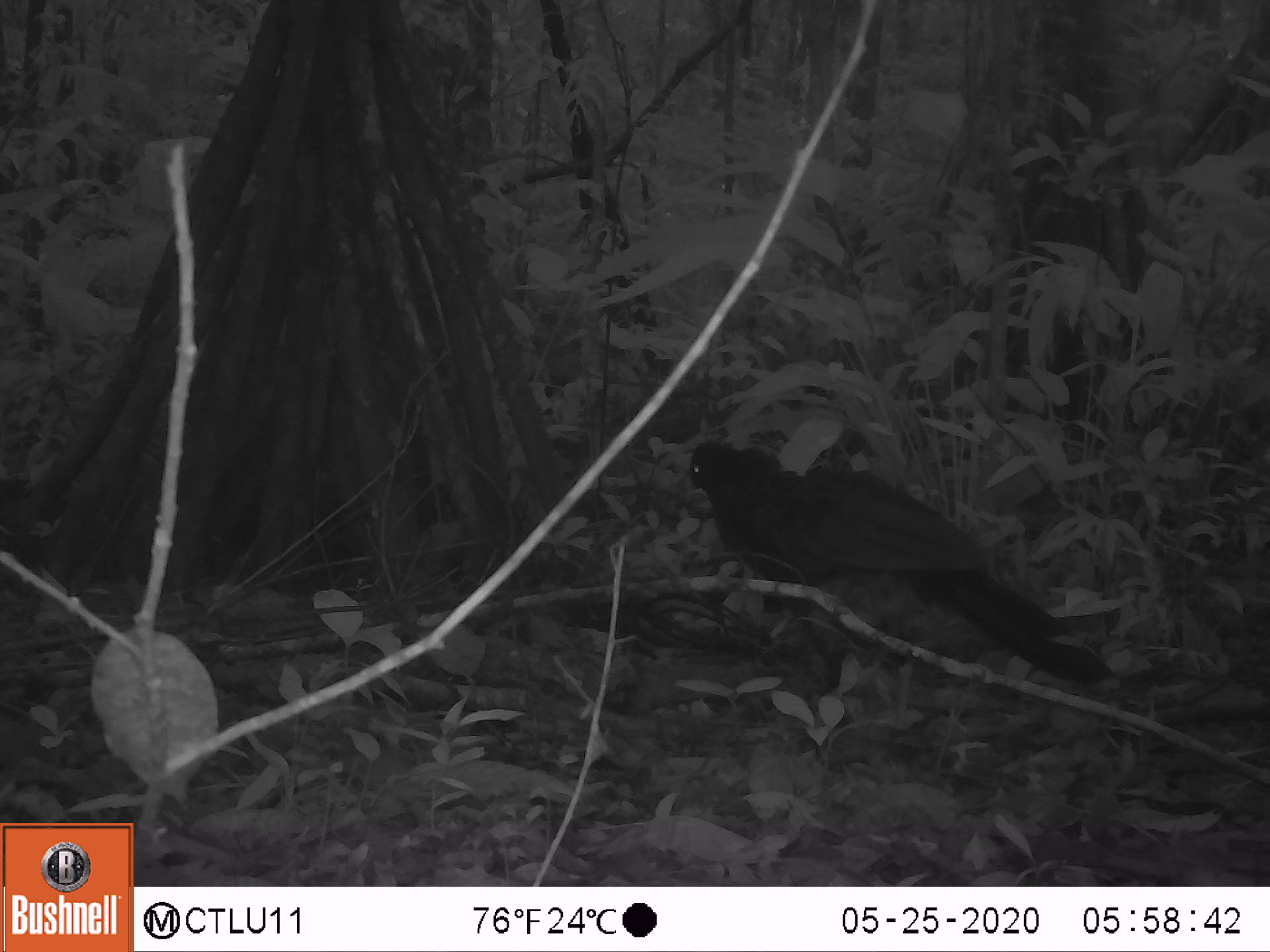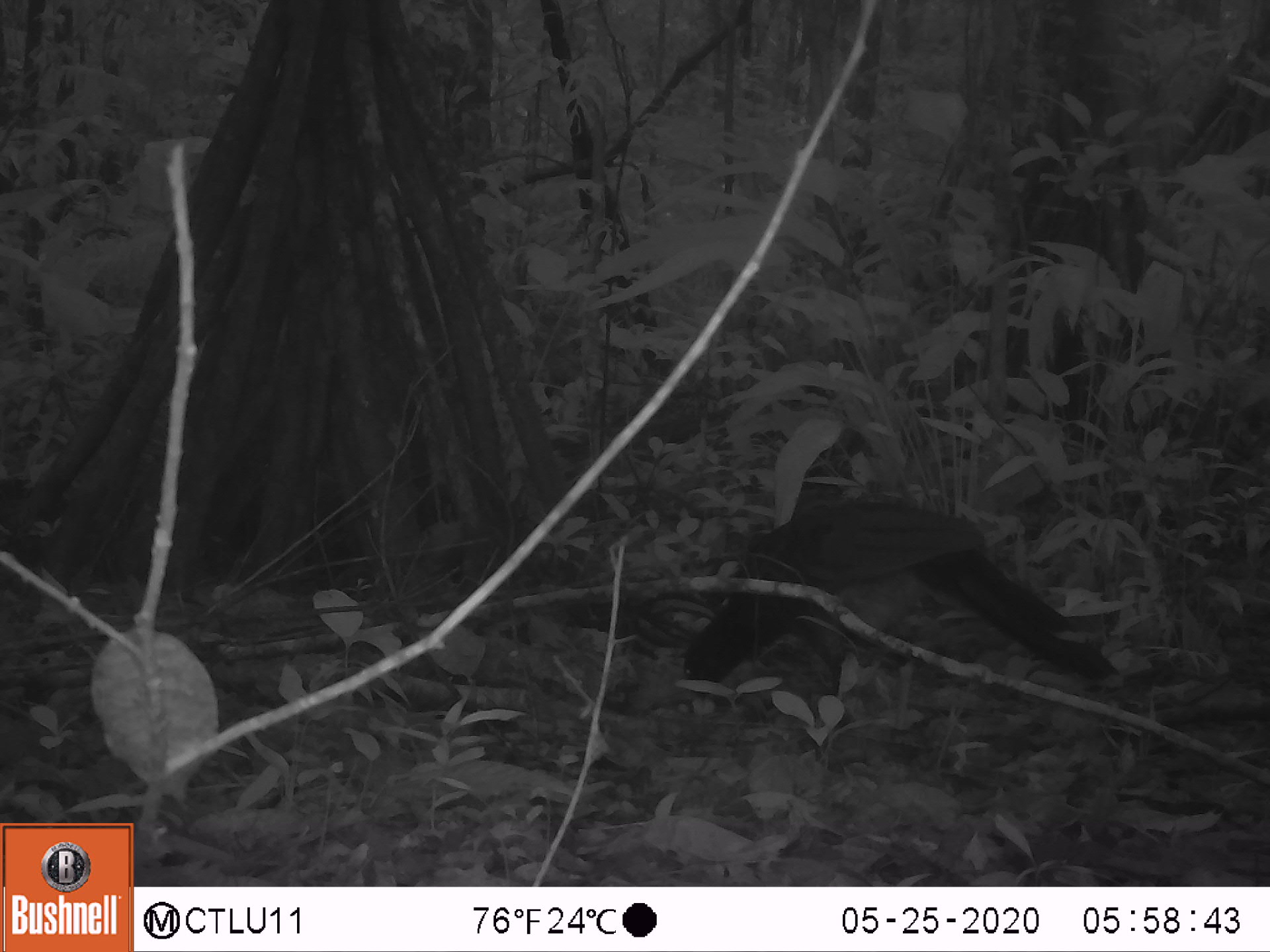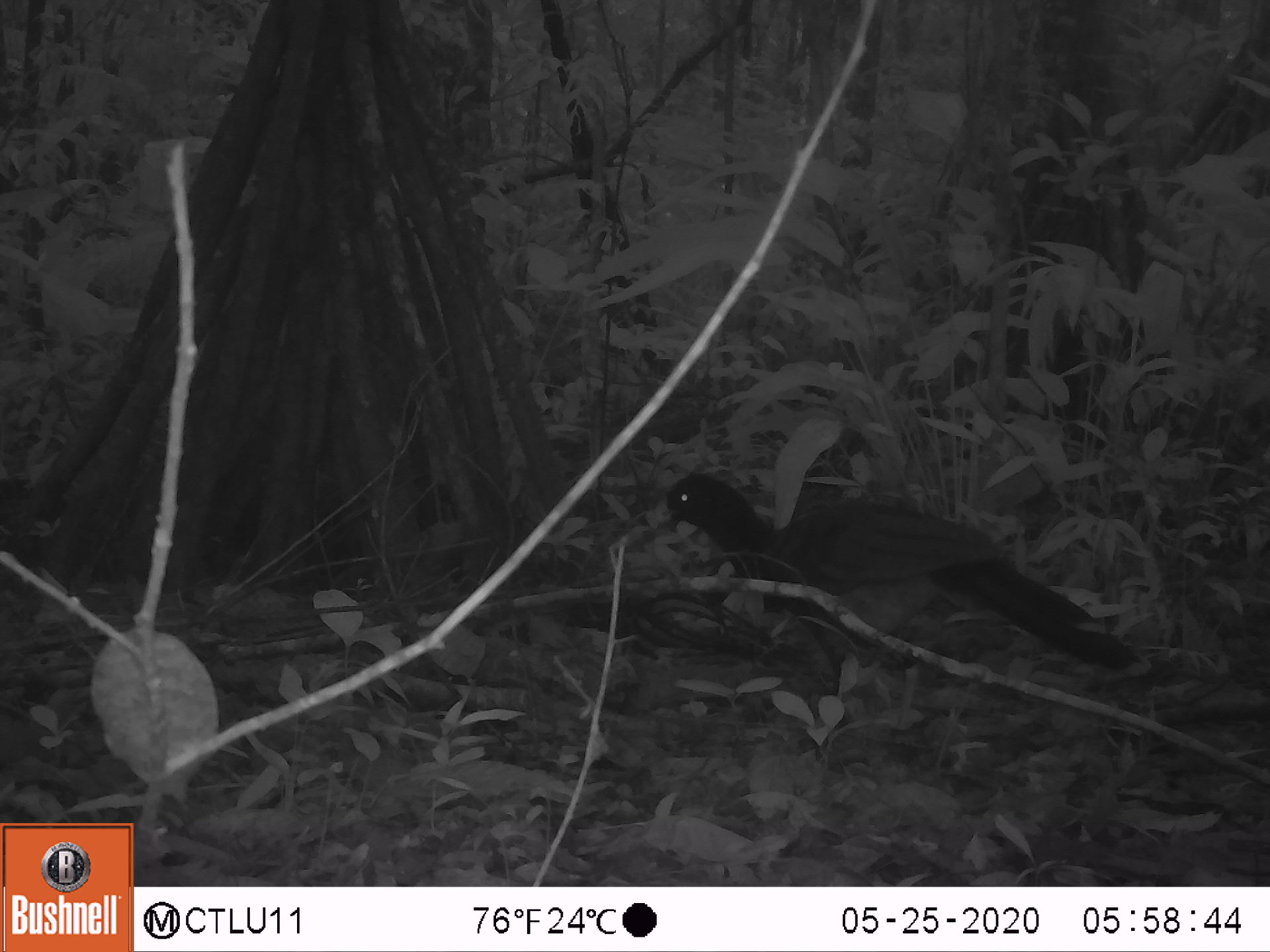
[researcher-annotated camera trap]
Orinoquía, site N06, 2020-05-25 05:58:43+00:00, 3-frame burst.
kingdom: Animalia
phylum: Chordata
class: Aves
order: Galliformes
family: Cracidae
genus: Mitu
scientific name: Mitu salvini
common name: salvin's currasow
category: salvins curassow